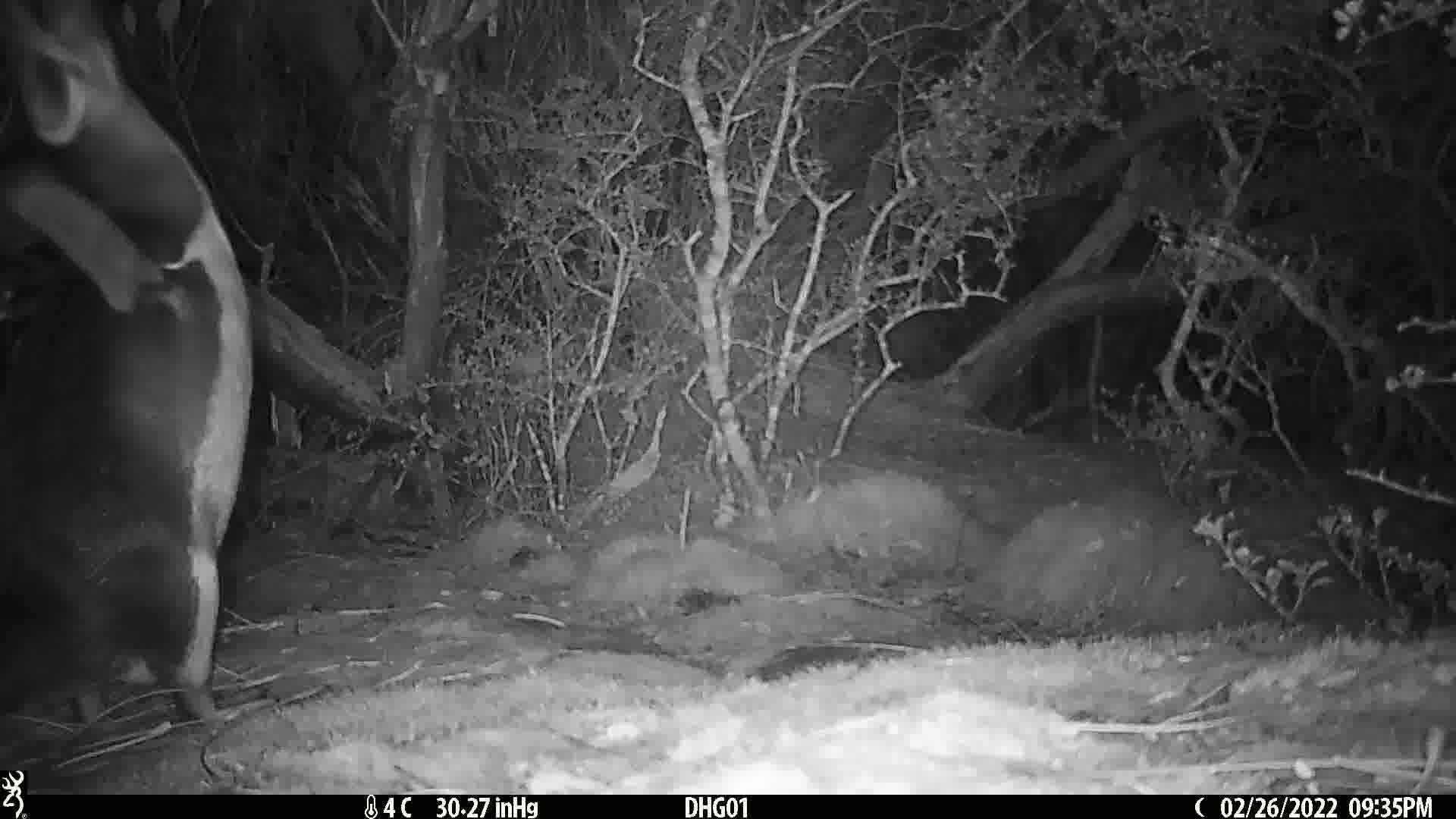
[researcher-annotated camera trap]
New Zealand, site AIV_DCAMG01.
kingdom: Animalia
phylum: Chordata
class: Aves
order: Sphenisciformes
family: Spheniscidae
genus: Megadyptes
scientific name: Megadyptes antipodes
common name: yellow-eyed penguin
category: yellow eyed penguin